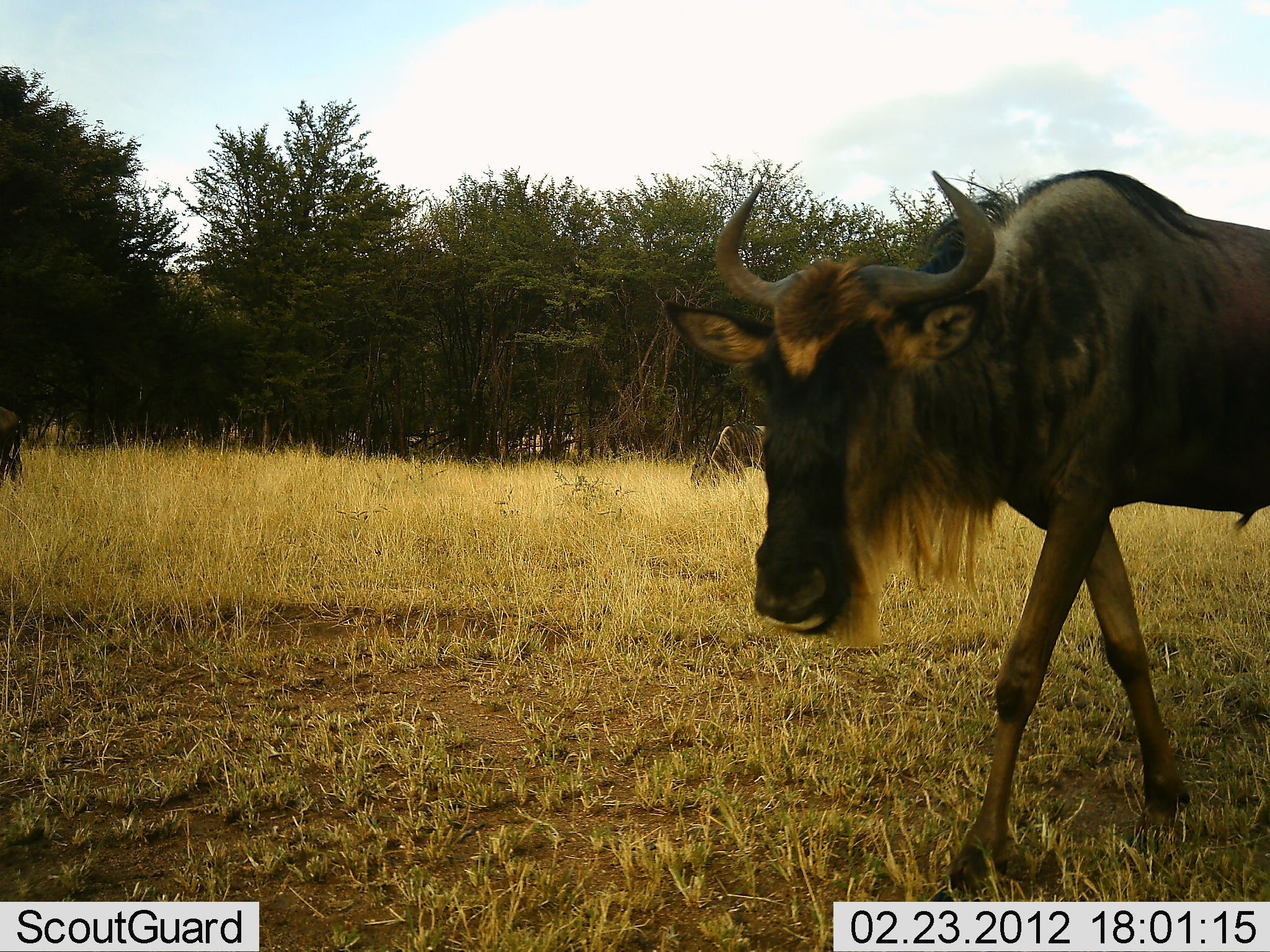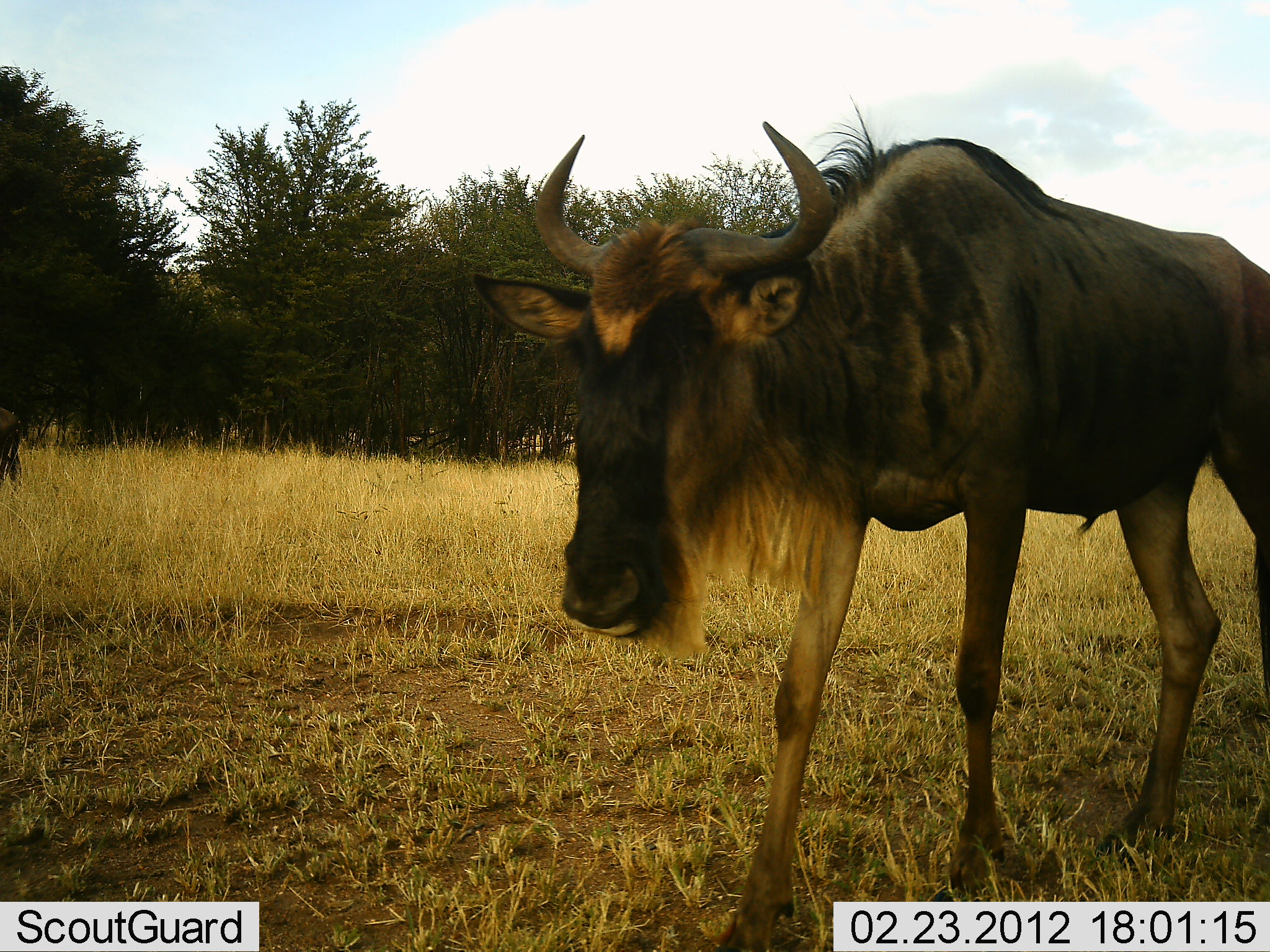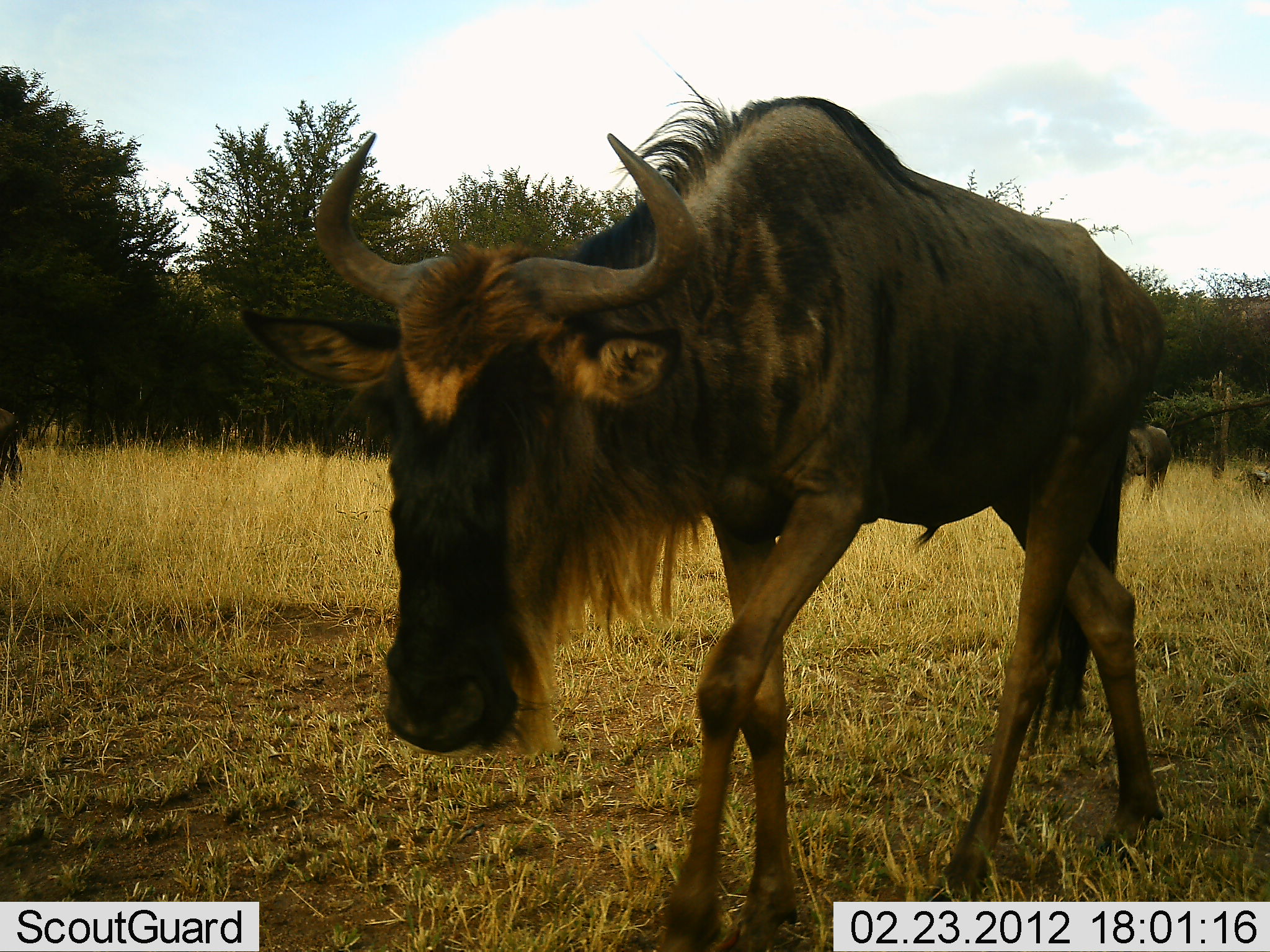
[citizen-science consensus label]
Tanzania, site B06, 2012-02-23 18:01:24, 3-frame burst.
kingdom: Animalia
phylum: Chordata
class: Mammalia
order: Artiodactyla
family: Bovidae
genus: Connochaetes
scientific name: Connochaetes taurinus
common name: blue wildebeest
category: wildebeest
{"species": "wildebeest (blue wildebeest) (Connochaetes taurinus)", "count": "3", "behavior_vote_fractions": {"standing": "47%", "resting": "7%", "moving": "100%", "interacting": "0%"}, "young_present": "7%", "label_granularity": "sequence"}